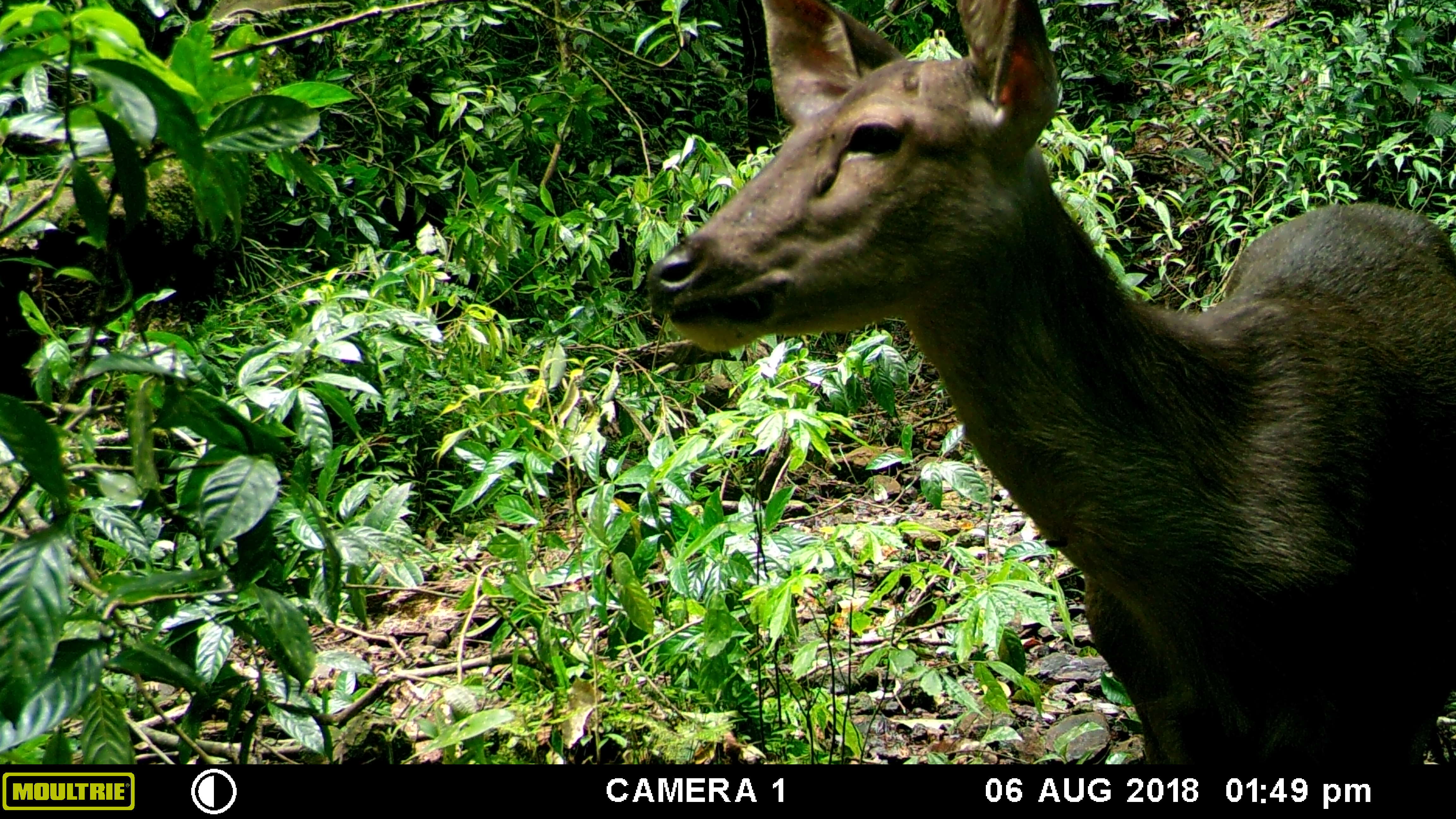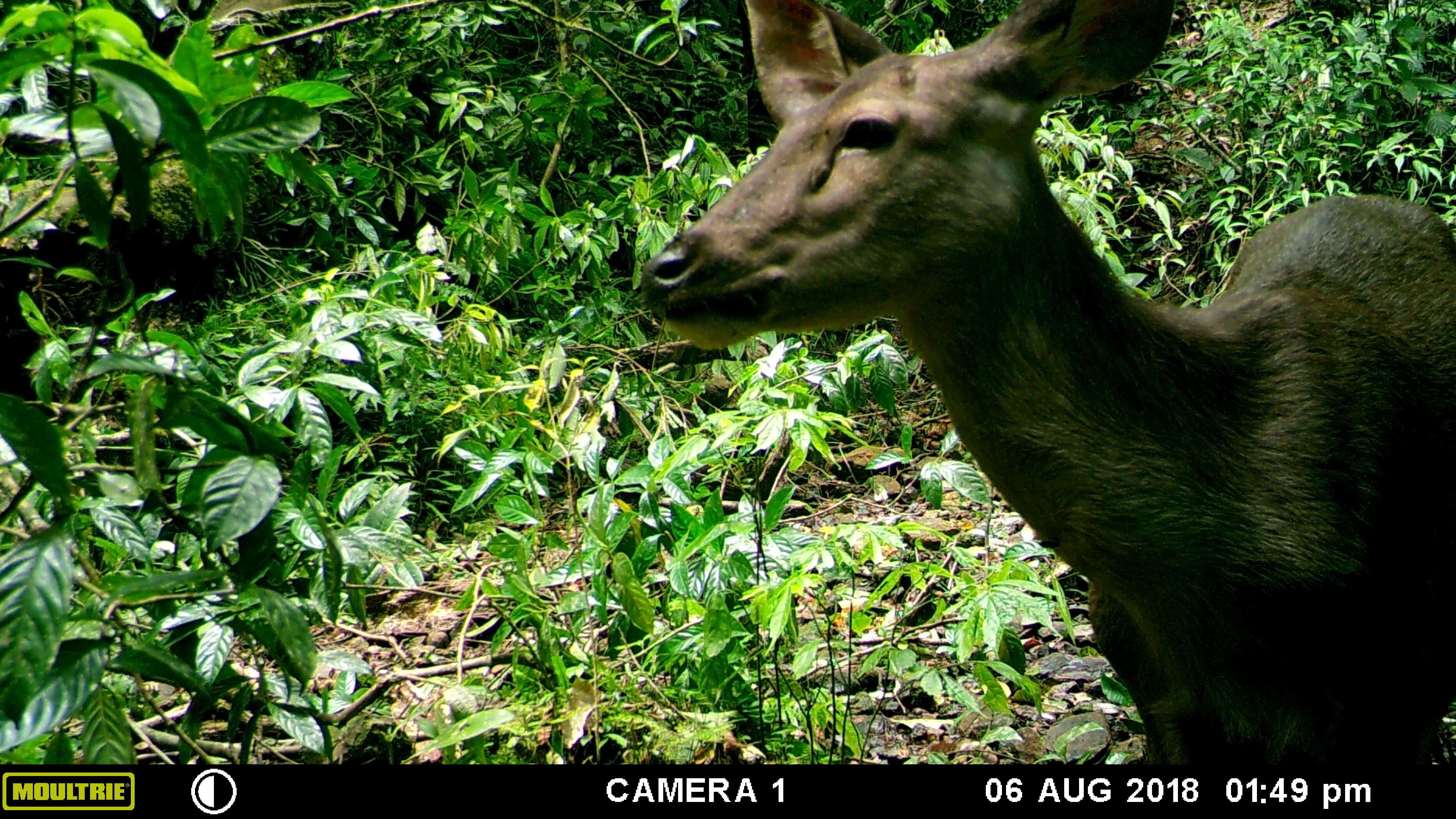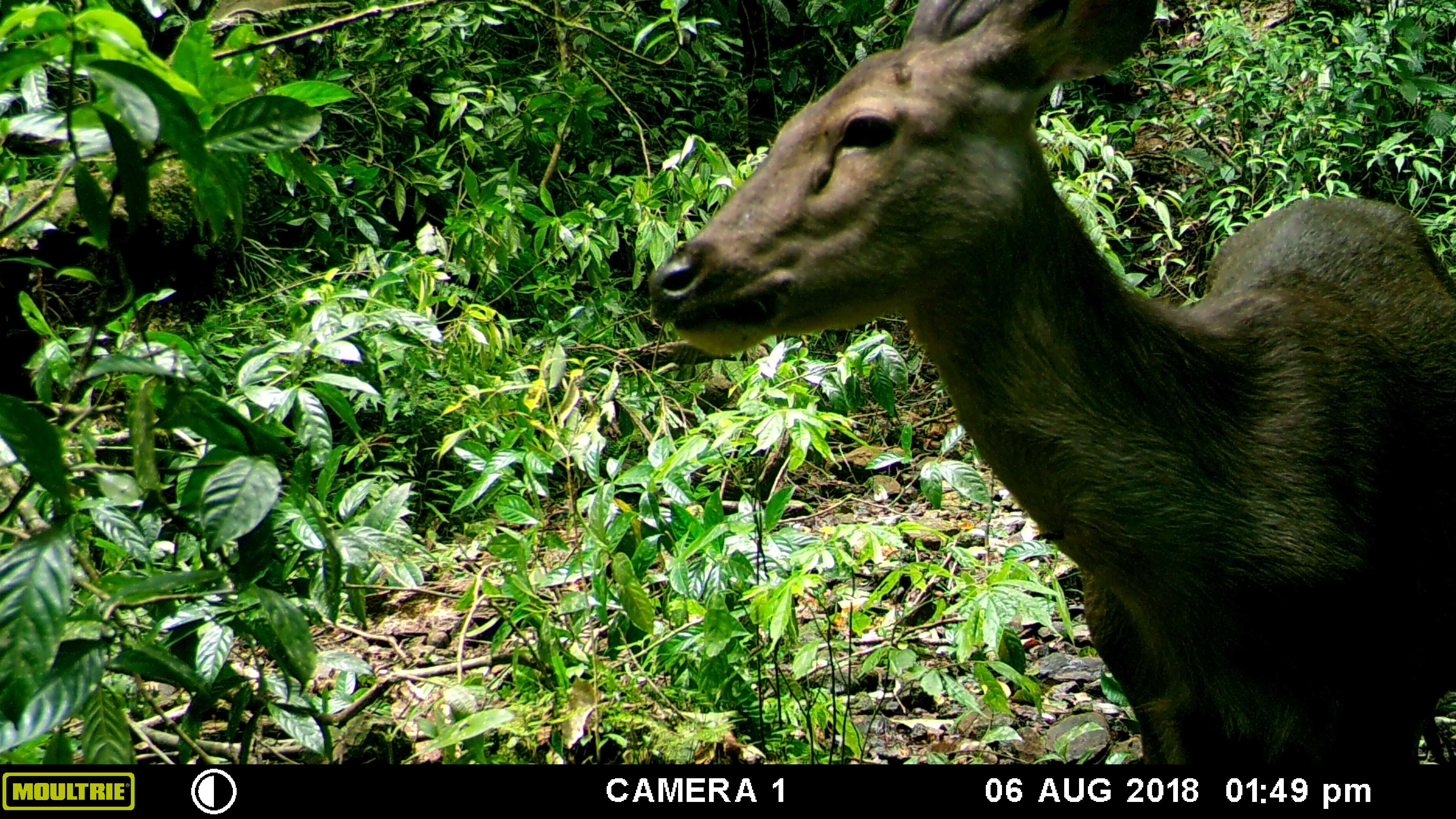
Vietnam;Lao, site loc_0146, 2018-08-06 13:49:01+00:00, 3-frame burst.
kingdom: Animalia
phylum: Chordata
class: Mammalia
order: Artiodactyla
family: Cervidae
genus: Rusa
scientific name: Rusa unicolor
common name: sambar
Sambar (Rusa unicolor). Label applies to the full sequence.